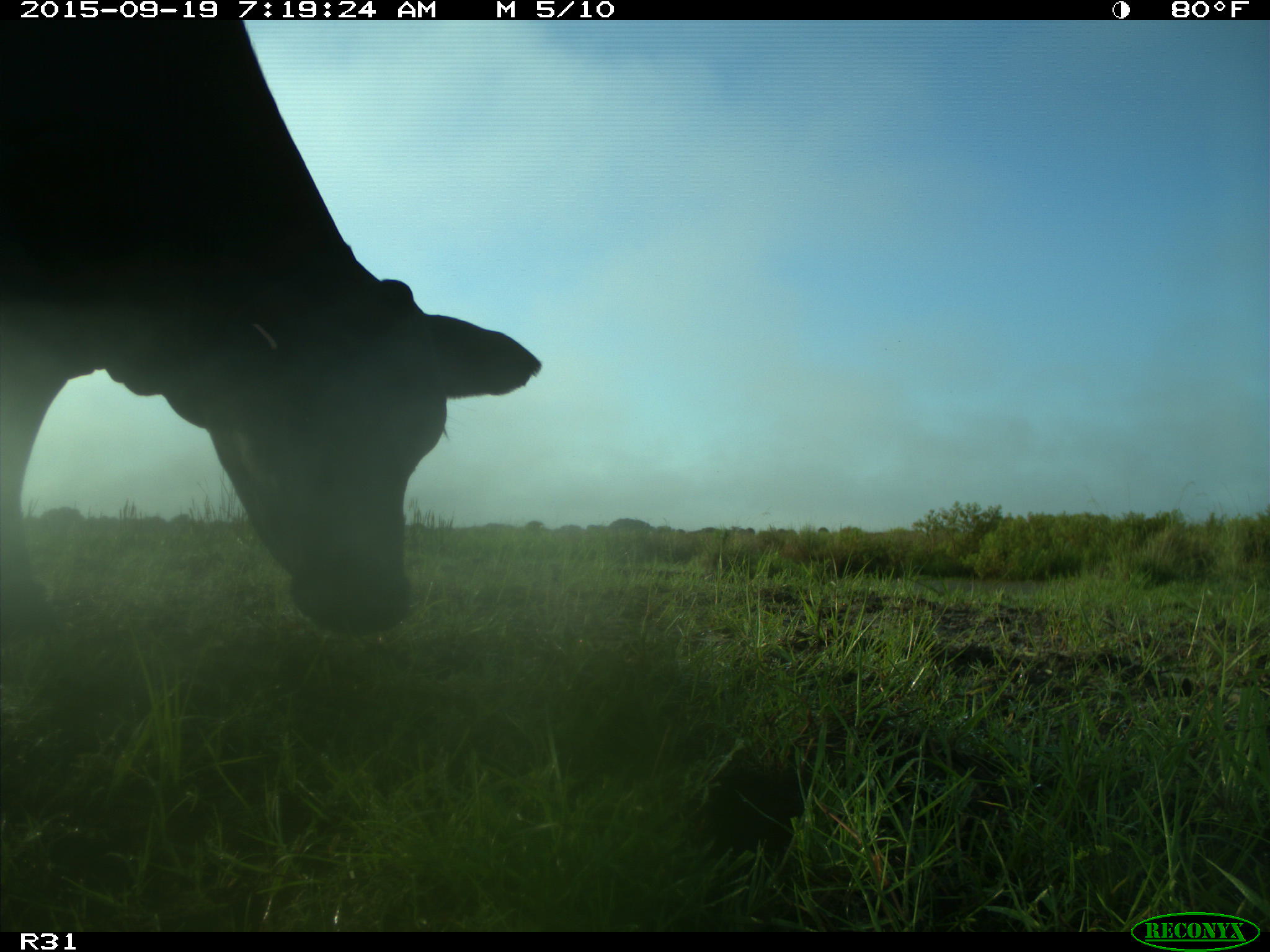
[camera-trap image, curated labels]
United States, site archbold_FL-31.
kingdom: Animalia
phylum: Chordata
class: Mammalia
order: Artiodactyla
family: Bovidae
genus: Bos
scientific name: Bos taurus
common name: domestic cow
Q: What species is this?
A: Bos taurus (domestic cow).